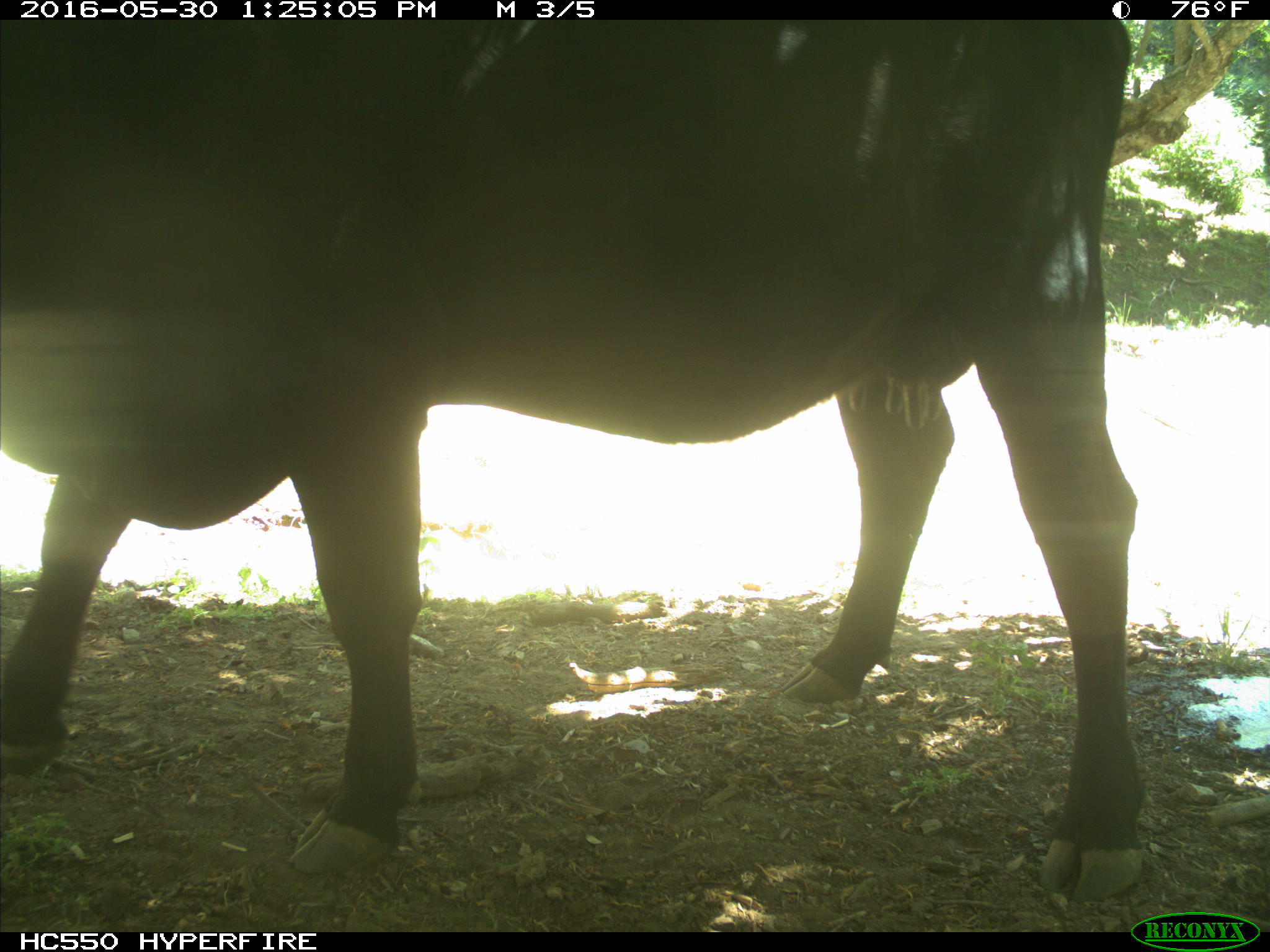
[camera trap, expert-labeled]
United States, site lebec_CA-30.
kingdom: Animalia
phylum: Chordata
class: Mammalia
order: Artiodactyla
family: Bovidae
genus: Bos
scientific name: Bos taurus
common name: domestic cow